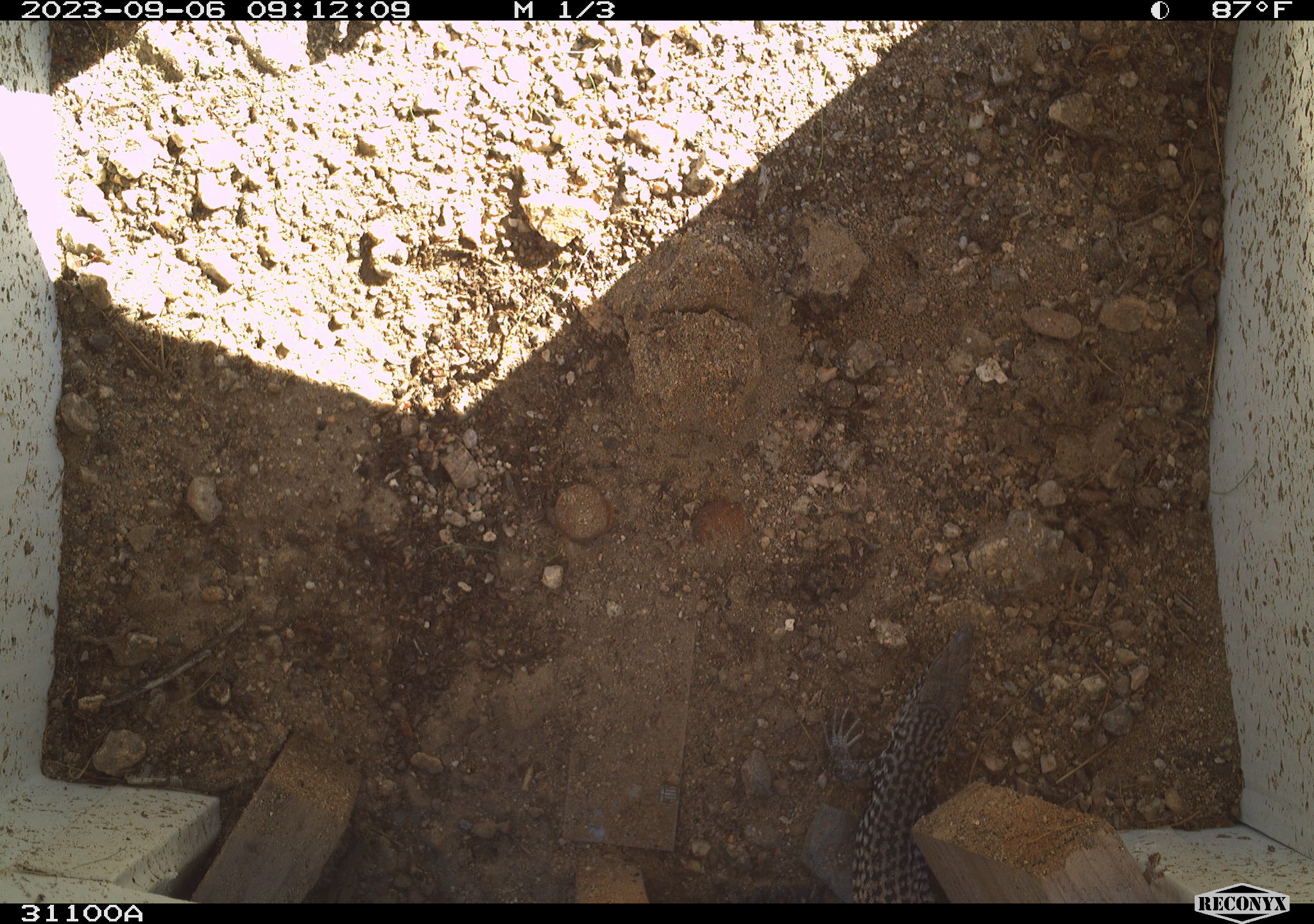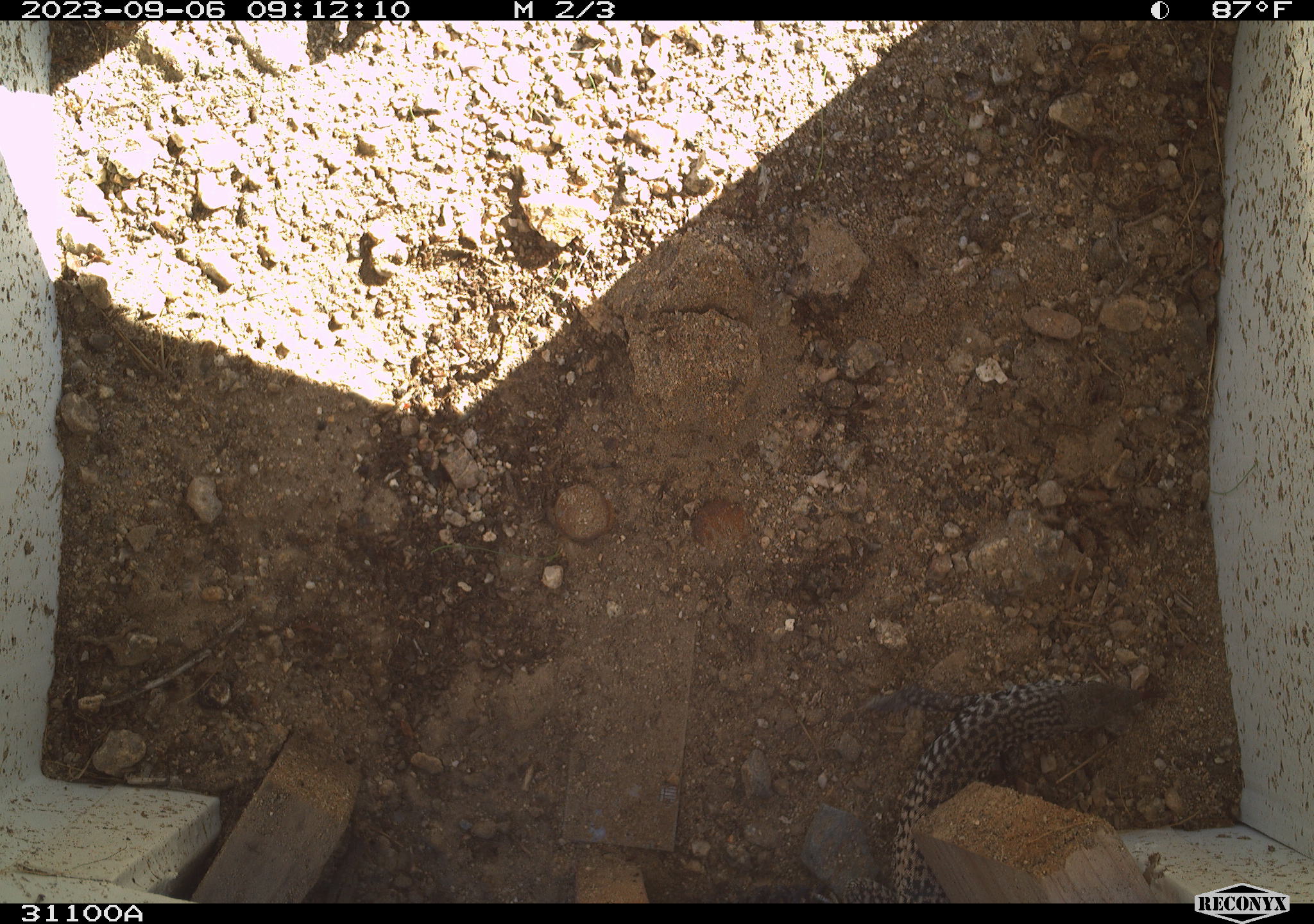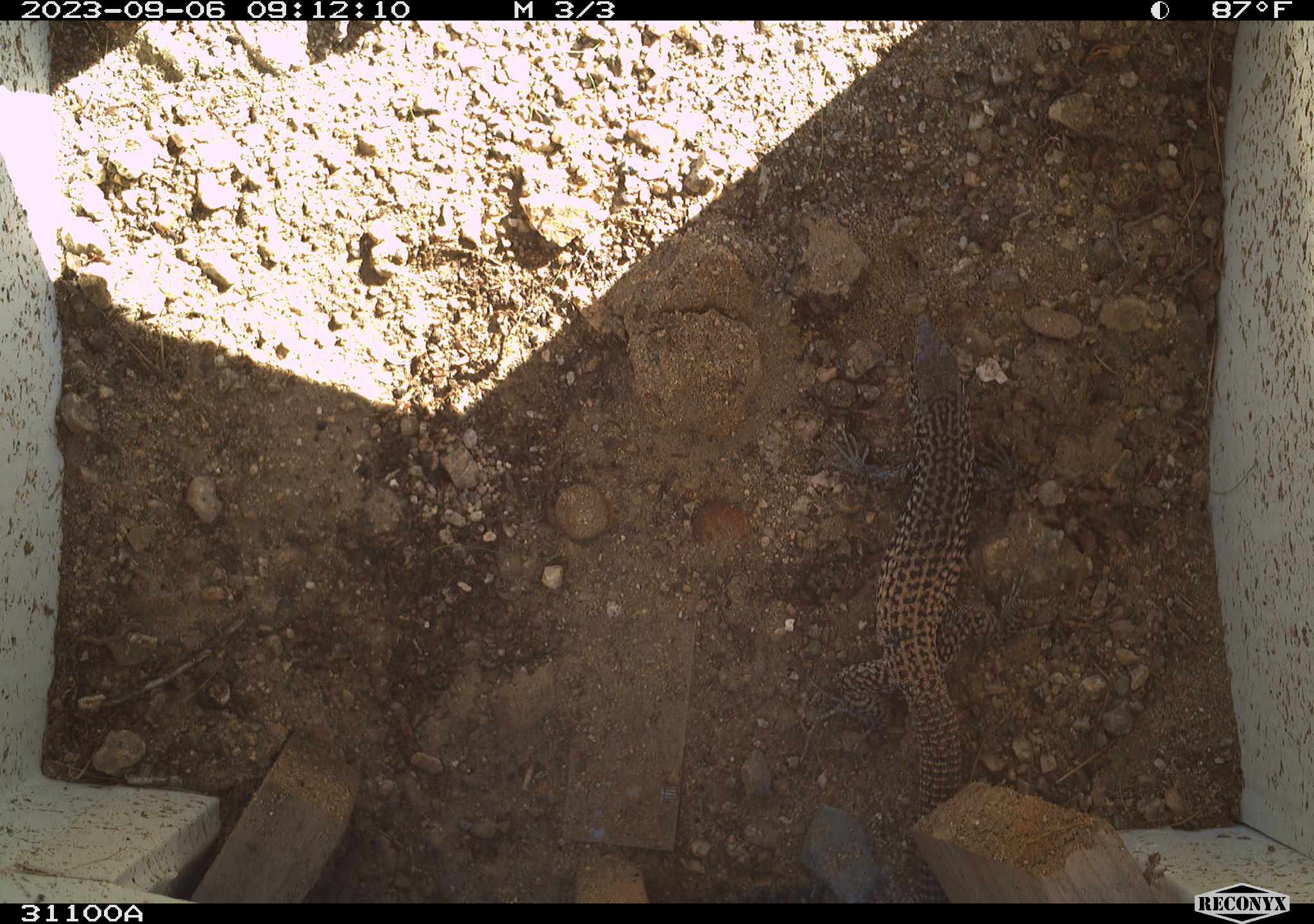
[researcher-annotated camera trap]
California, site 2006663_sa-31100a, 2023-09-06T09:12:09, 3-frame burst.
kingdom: Animalia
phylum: Chordata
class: Reptilia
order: Squamata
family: Teiidae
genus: Aspidoscelis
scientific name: Aspidoscelis tigris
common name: western whiptail